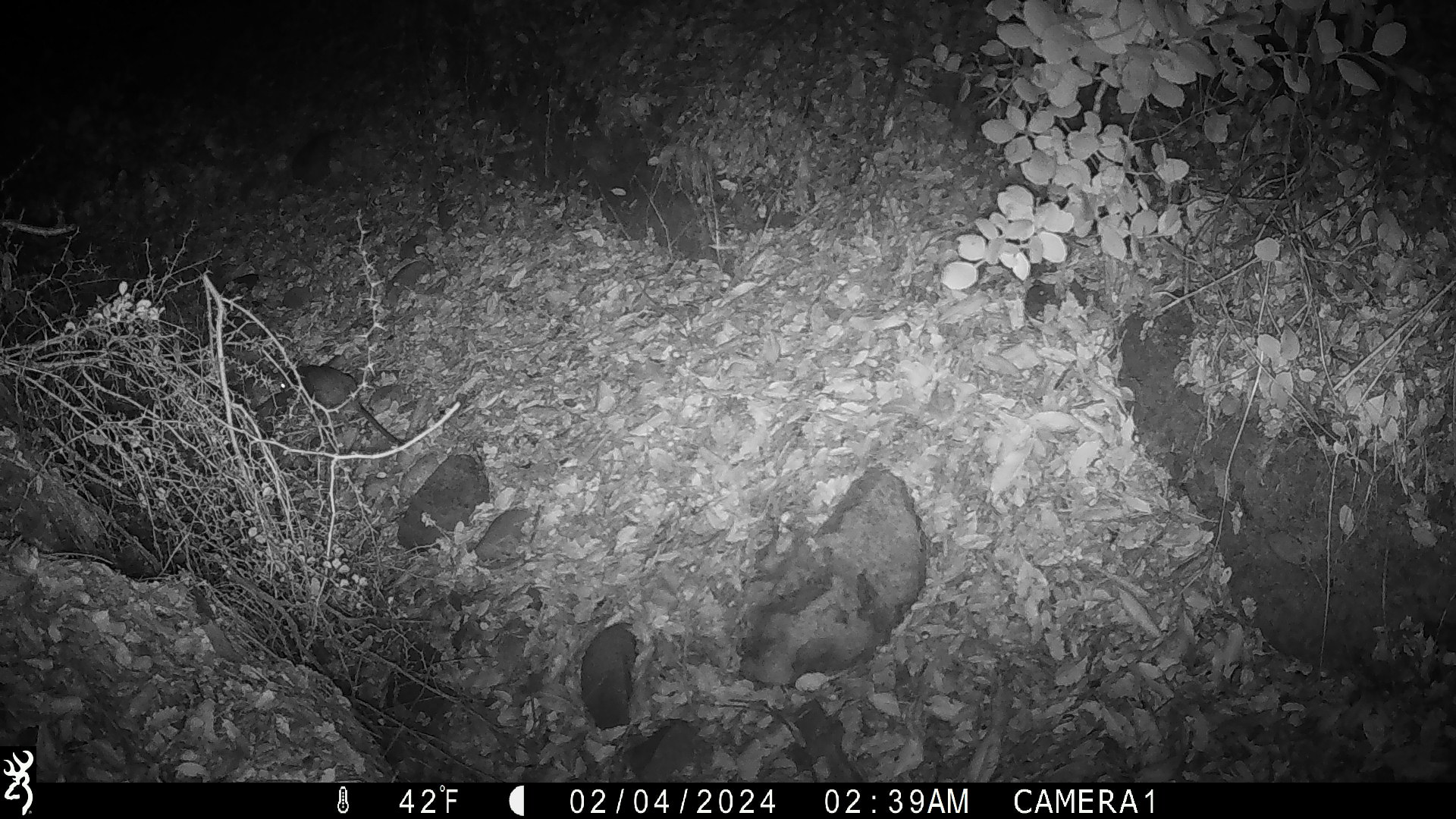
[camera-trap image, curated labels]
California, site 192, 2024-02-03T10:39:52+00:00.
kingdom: Animalia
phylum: Chordata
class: Mammalia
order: Rodentia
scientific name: Rodentia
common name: mouse or rat